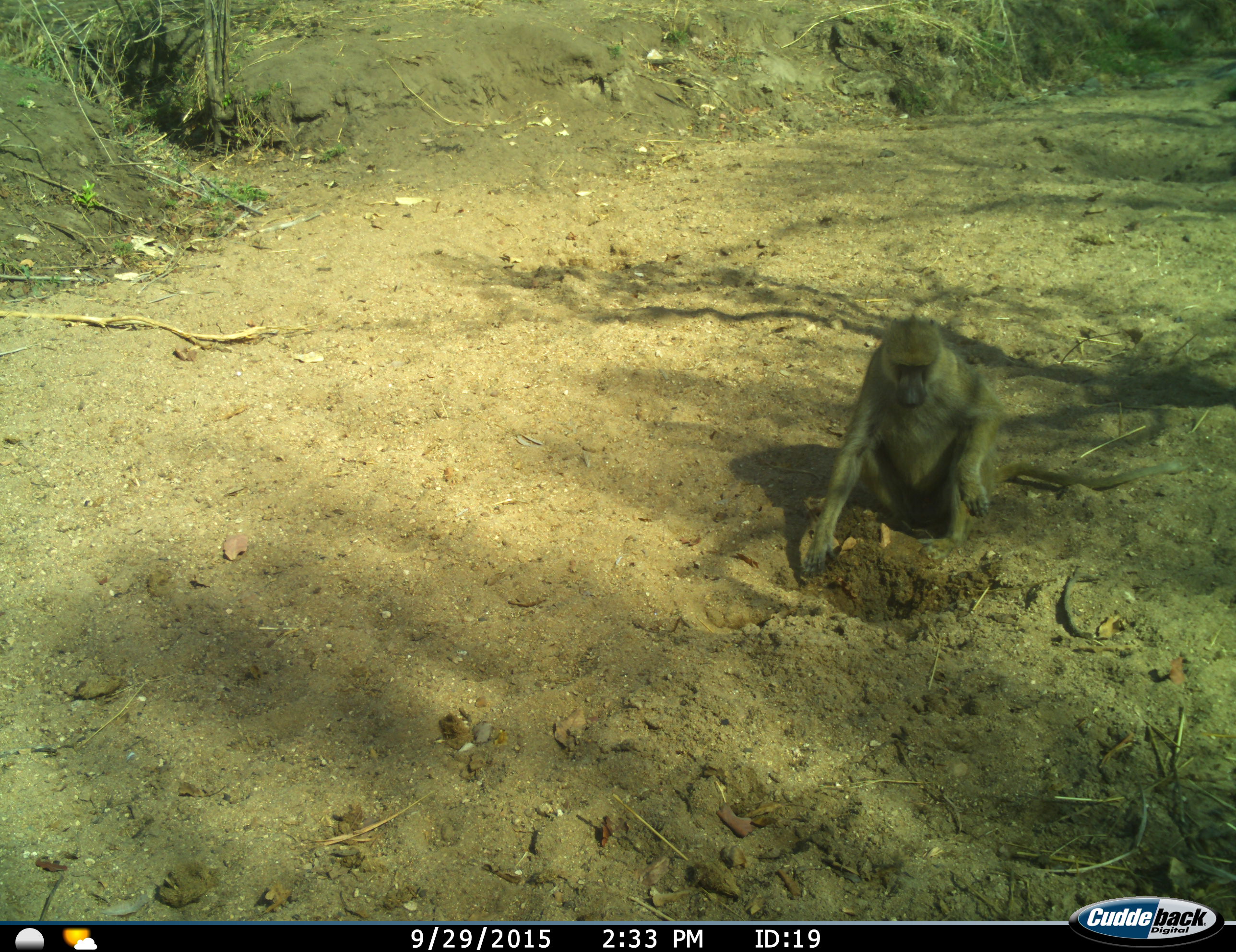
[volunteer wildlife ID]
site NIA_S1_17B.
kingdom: Animalia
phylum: Chordata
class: Mammalia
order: Primates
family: Cercopithecidae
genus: Papio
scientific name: Papio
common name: baboon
Baboon (Papio), count 1. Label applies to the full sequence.